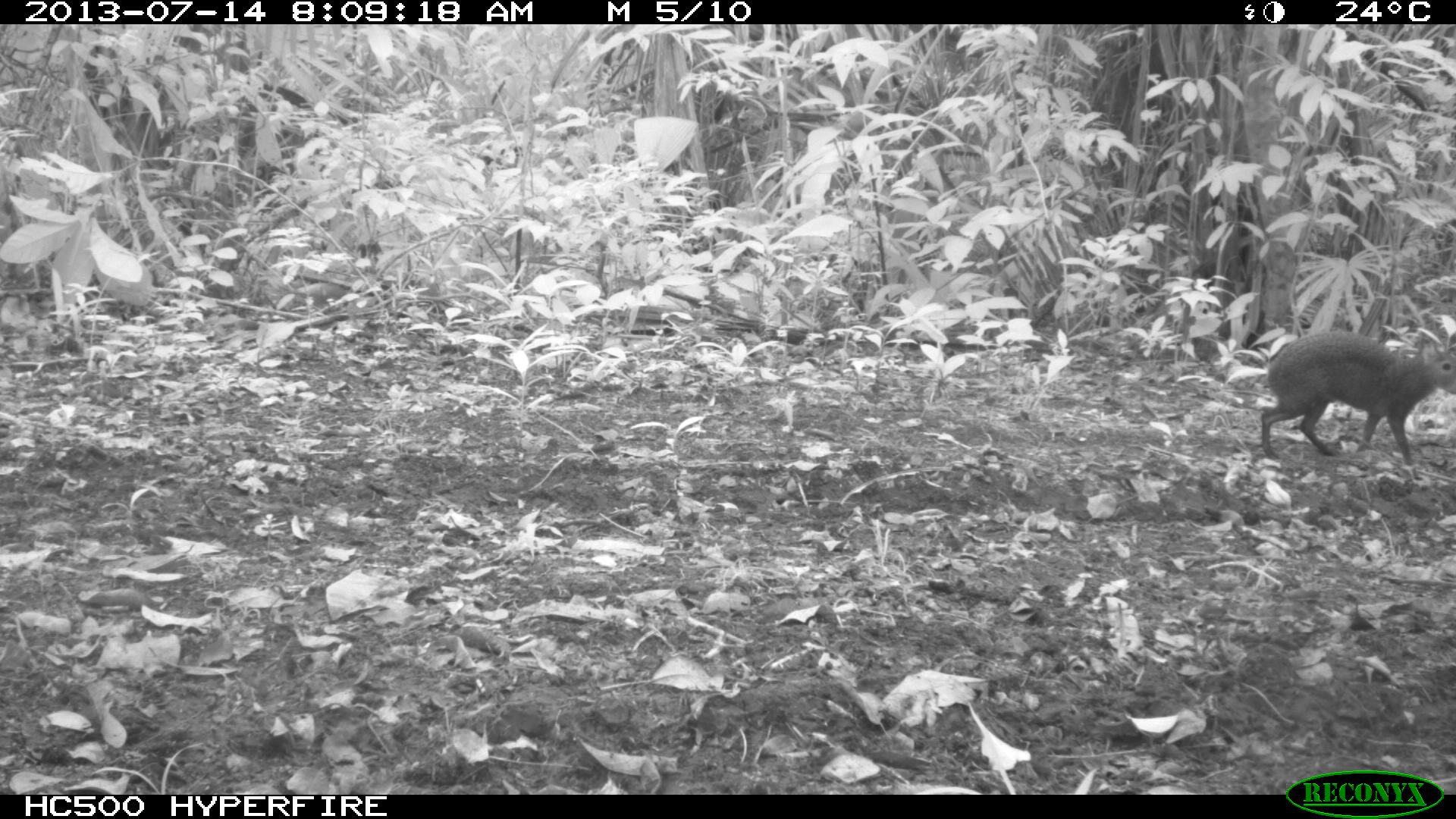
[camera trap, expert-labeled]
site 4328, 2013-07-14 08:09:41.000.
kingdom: Animalia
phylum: Chordata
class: Mammalia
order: Rodentia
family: Dasyproctidae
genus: Dasyprocta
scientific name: Dasyprocta punctata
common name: central american agouti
Dasyprocta punctata (central american agouti), count 1.